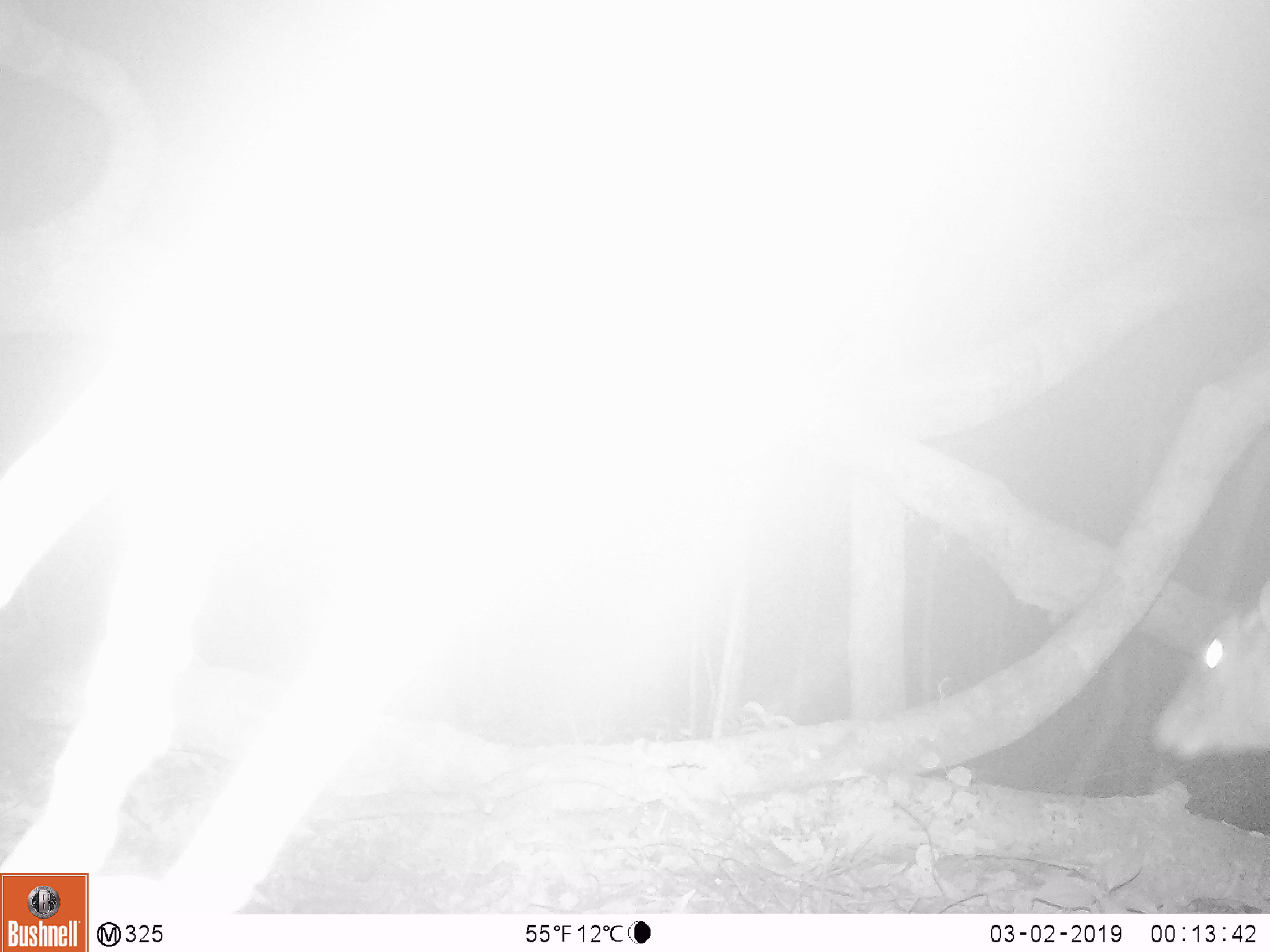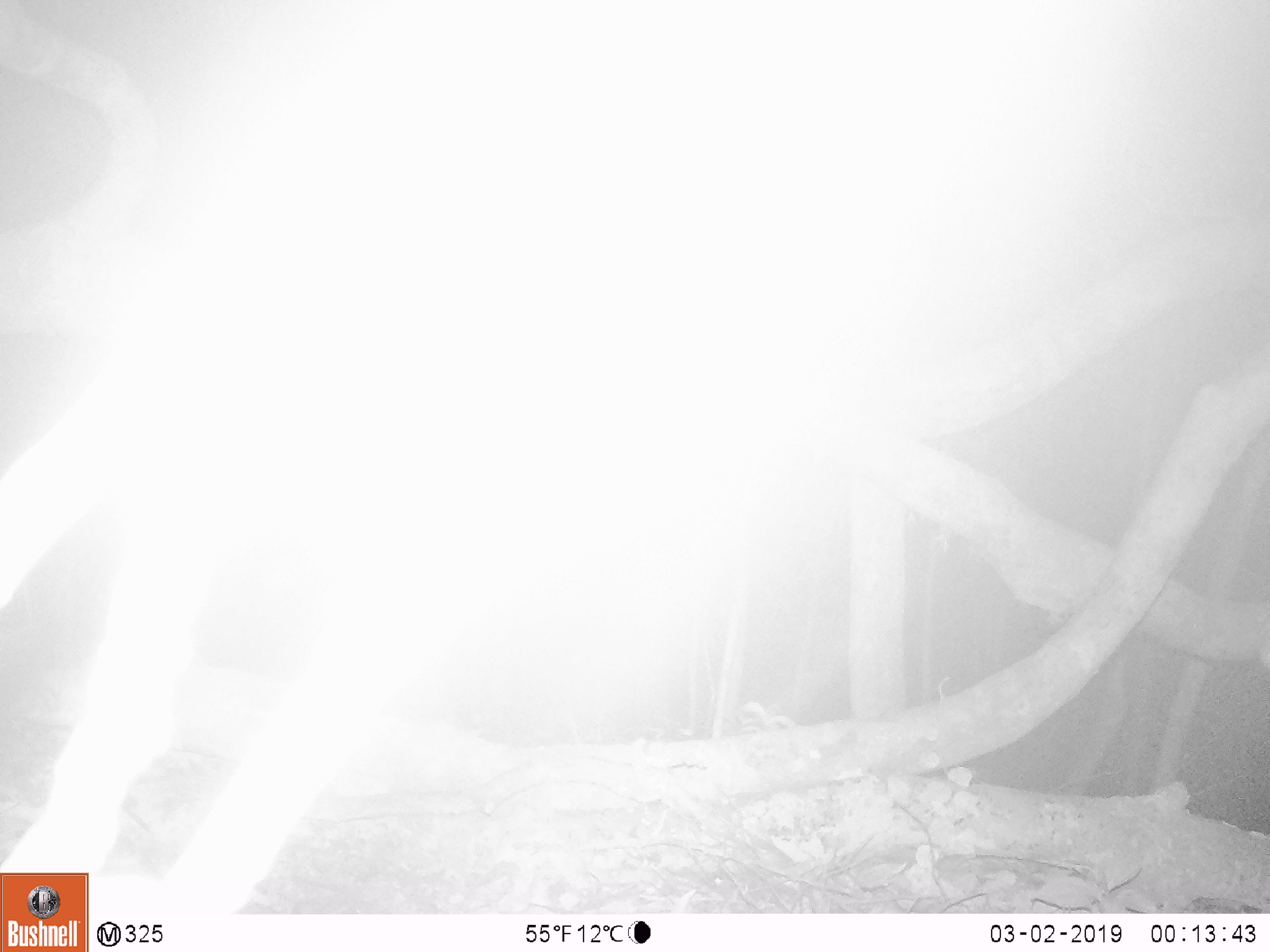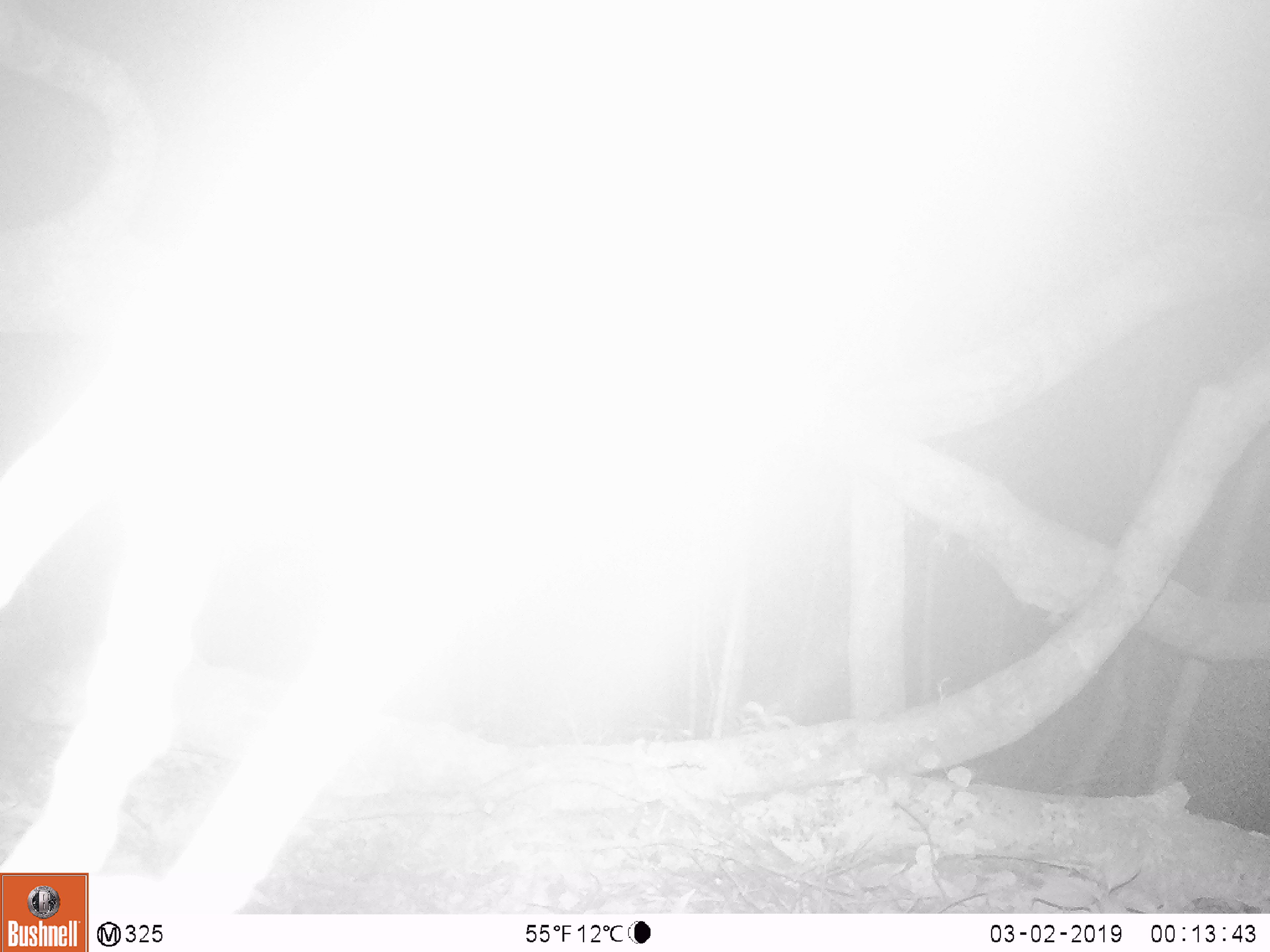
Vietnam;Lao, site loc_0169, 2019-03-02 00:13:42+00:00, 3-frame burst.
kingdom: Animalia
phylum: Chordata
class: Mammalia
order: Artiodactyla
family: Cervidae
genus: Muntiacus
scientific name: Muntiacus vuquangensis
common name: large-antlered muntjac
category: large antlered muntjac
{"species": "large antlered muntjac (large-antlered muntjac) (Muntiacus vuquangensis)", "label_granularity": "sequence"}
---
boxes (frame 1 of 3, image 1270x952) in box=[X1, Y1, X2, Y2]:
large antlered muntjac: box=[1148, 571, 1268, 761]